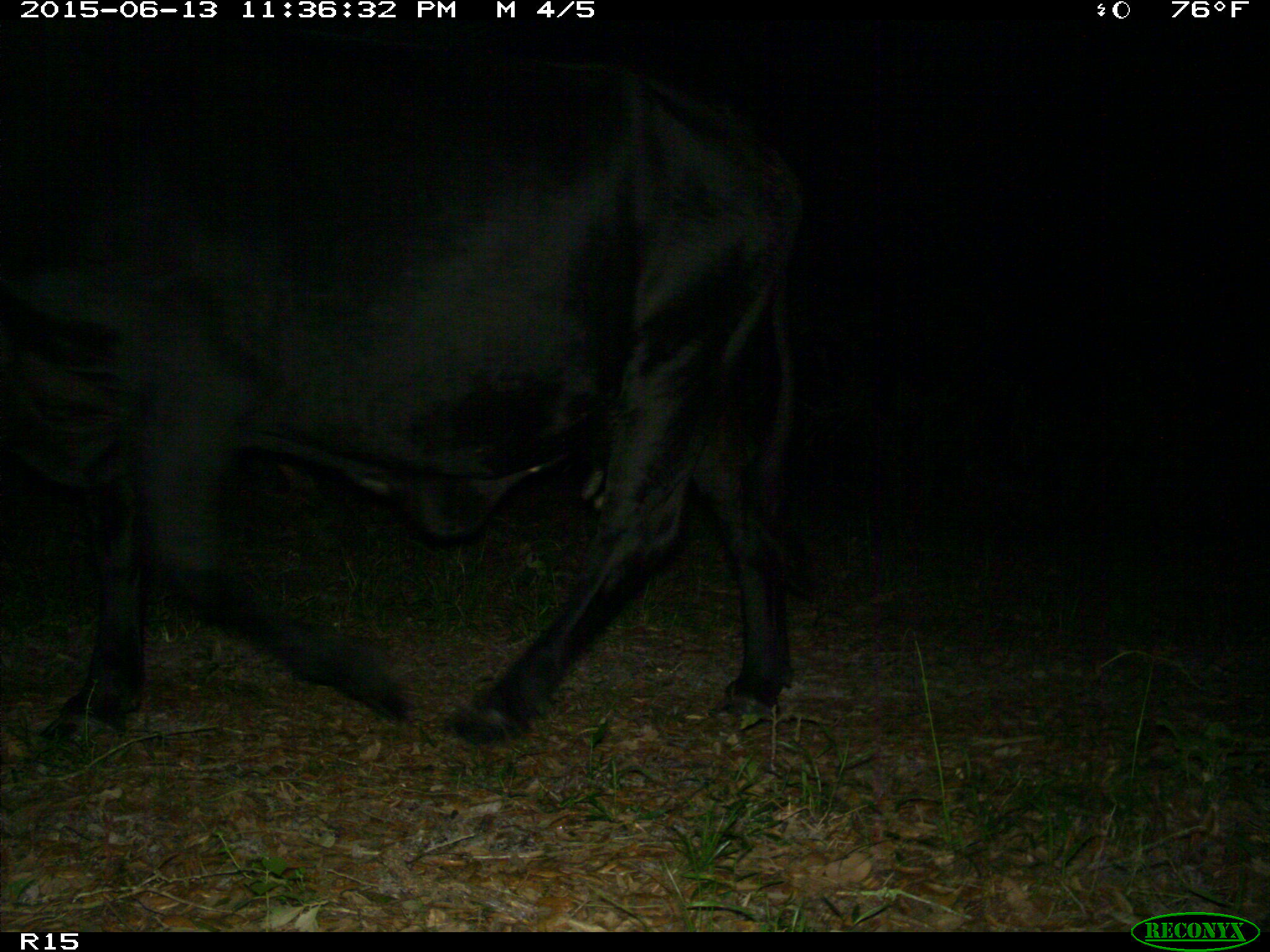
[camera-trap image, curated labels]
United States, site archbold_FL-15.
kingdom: Animalia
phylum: Chordata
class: Mammalia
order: Artiodactyla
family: Bovidae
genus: Bos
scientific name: Bos taurus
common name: domestic cow